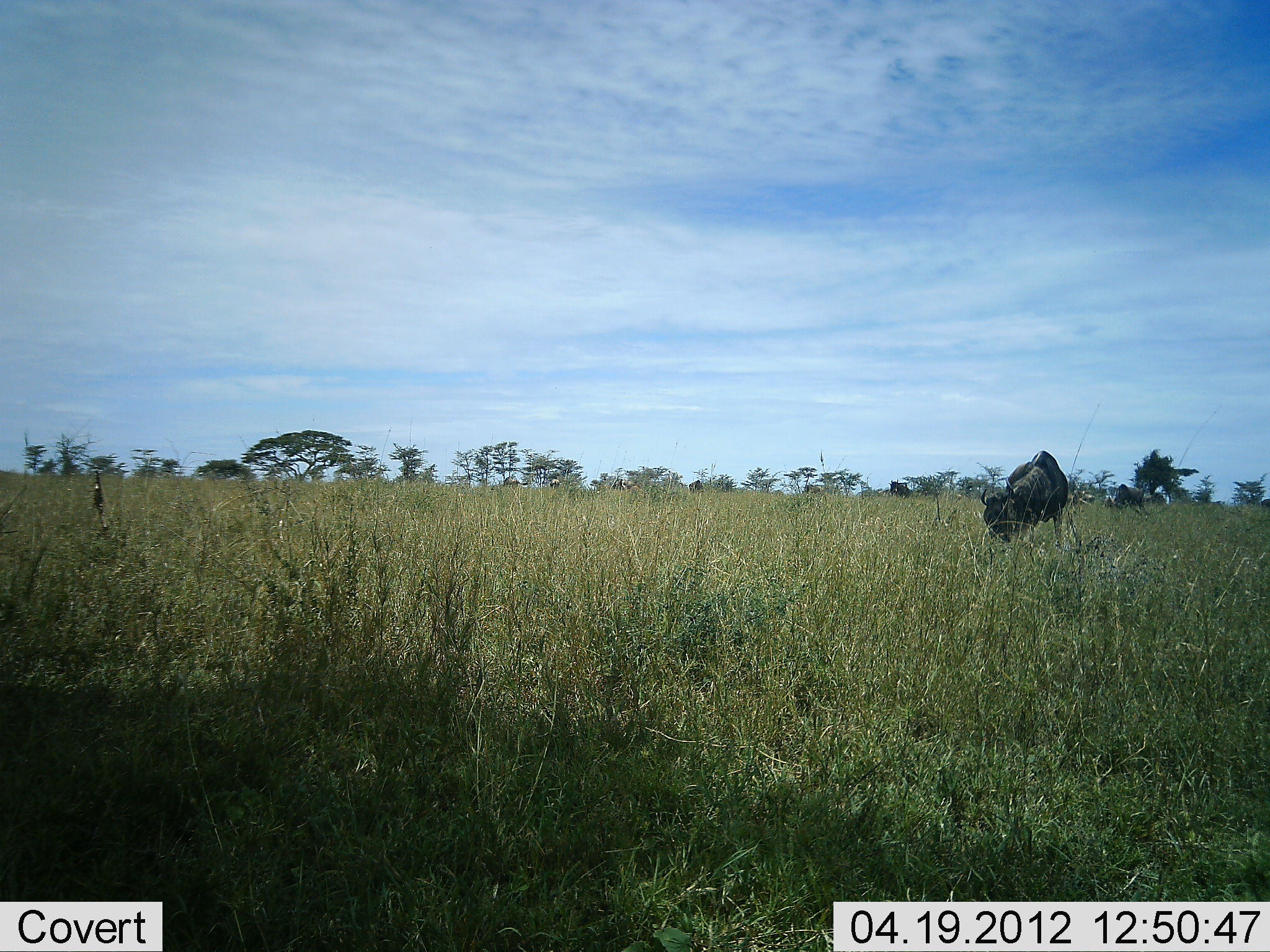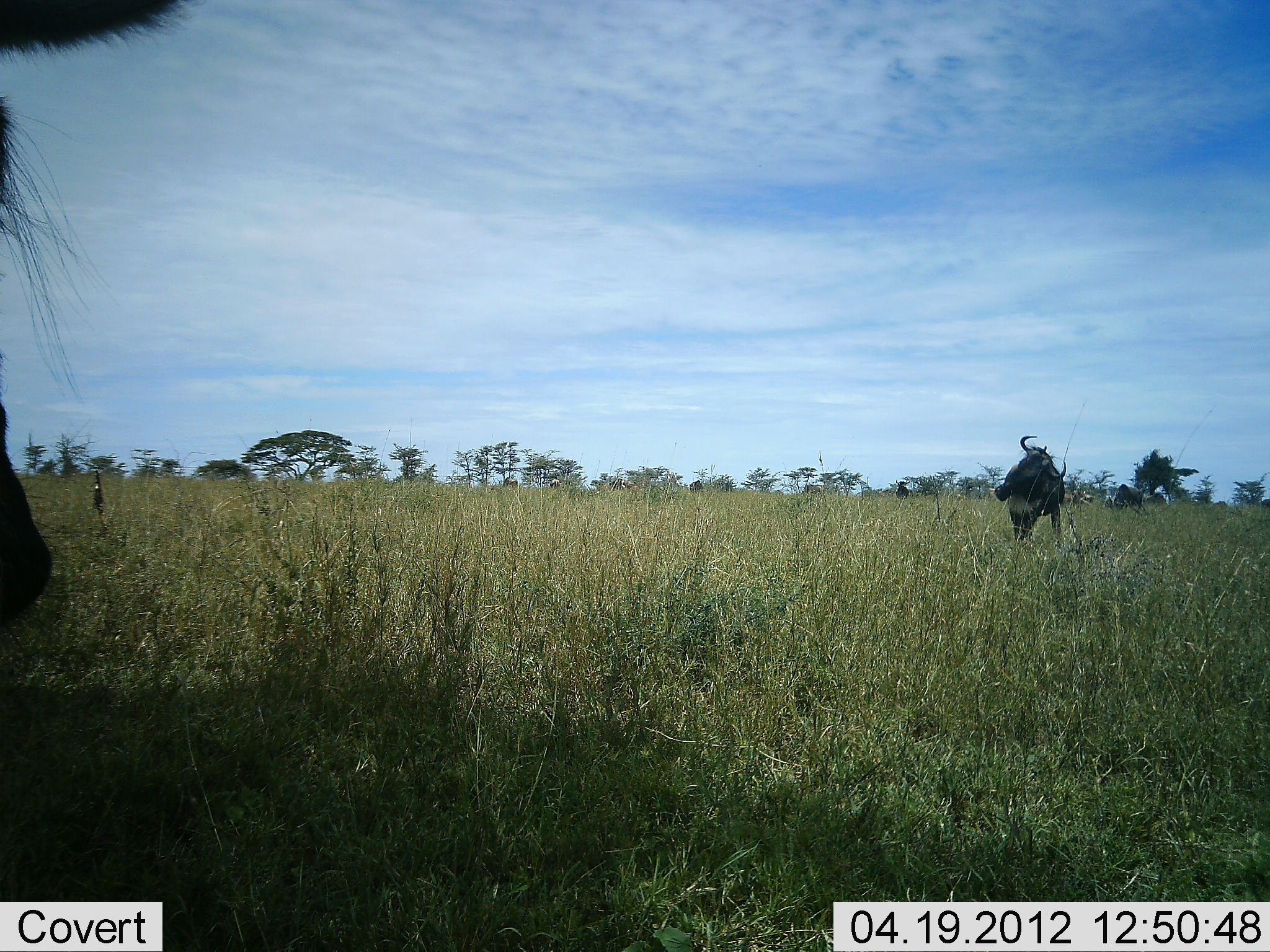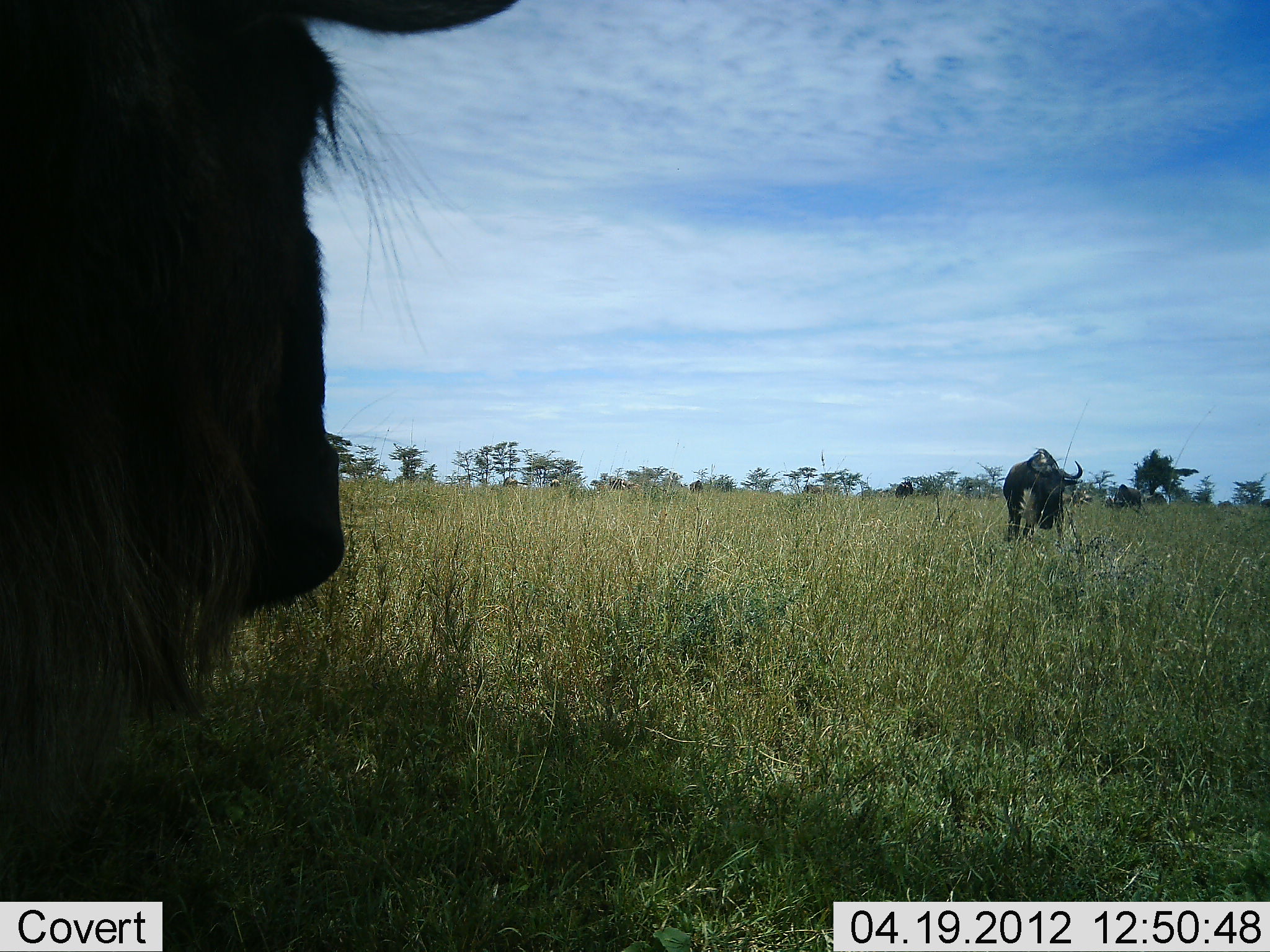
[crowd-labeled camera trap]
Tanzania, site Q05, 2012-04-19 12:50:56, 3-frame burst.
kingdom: Animalia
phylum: Chordata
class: Mammalia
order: Artiodactyla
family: Bovidae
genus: Connochaetes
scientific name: Connochaetes taurinus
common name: blue wildebeest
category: wildebeest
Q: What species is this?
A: Wildebeest (blue wildebeest) (Connochaetes taurinus).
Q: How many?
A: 3.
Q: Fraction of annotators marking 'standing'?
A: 67%.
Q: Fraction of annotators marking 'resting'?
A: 0%.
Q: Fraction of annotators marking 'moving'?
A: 33%.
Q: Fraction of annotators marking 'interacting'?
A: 11%.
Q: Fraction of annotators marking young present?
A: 0%.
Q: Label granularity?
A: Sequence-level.